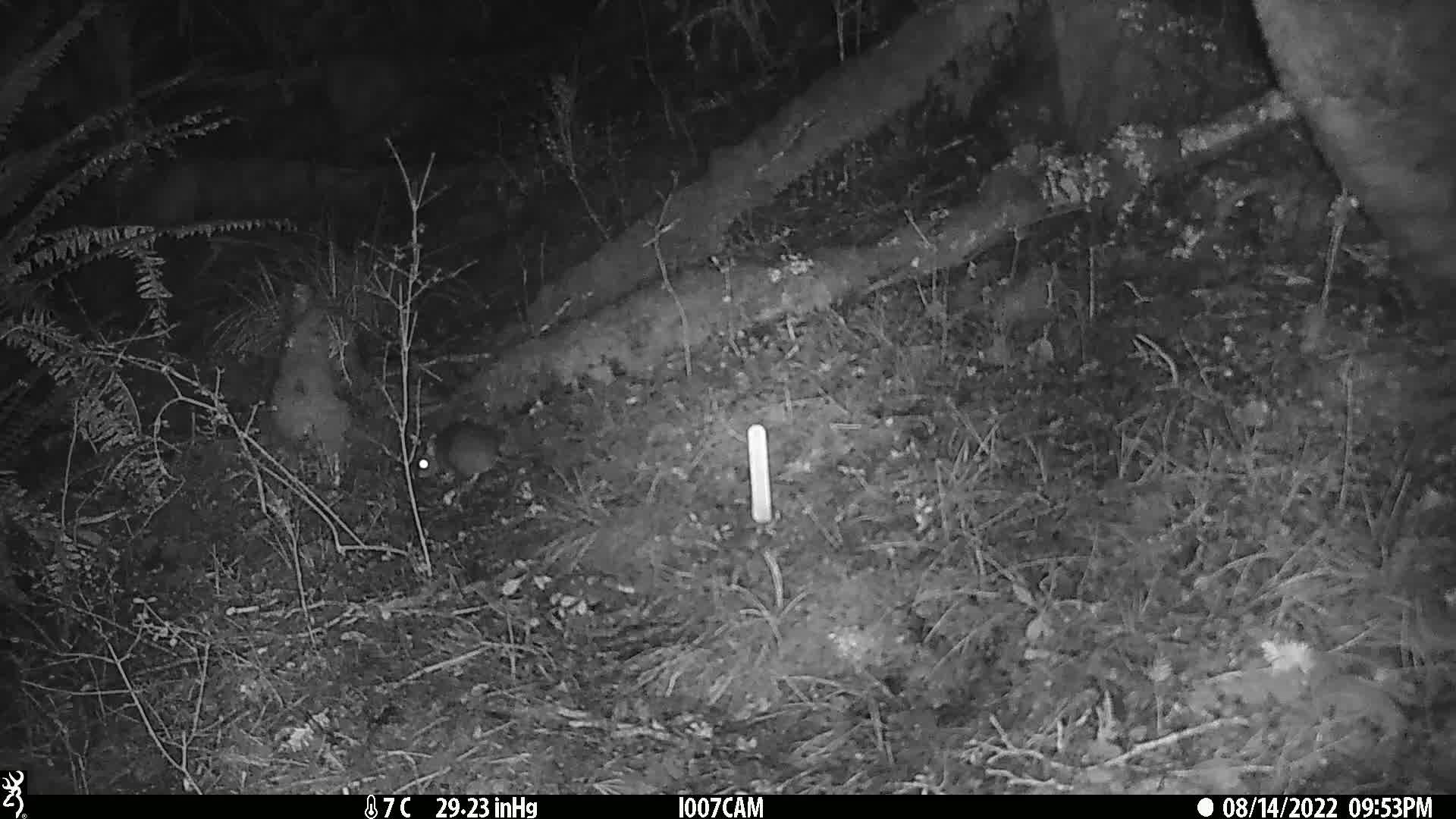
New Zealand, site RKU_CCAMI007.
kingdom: Animalia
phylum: Chordata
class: Mammalia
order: Rodentia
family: Muridae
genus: Rattus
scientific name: Rattus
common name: rat